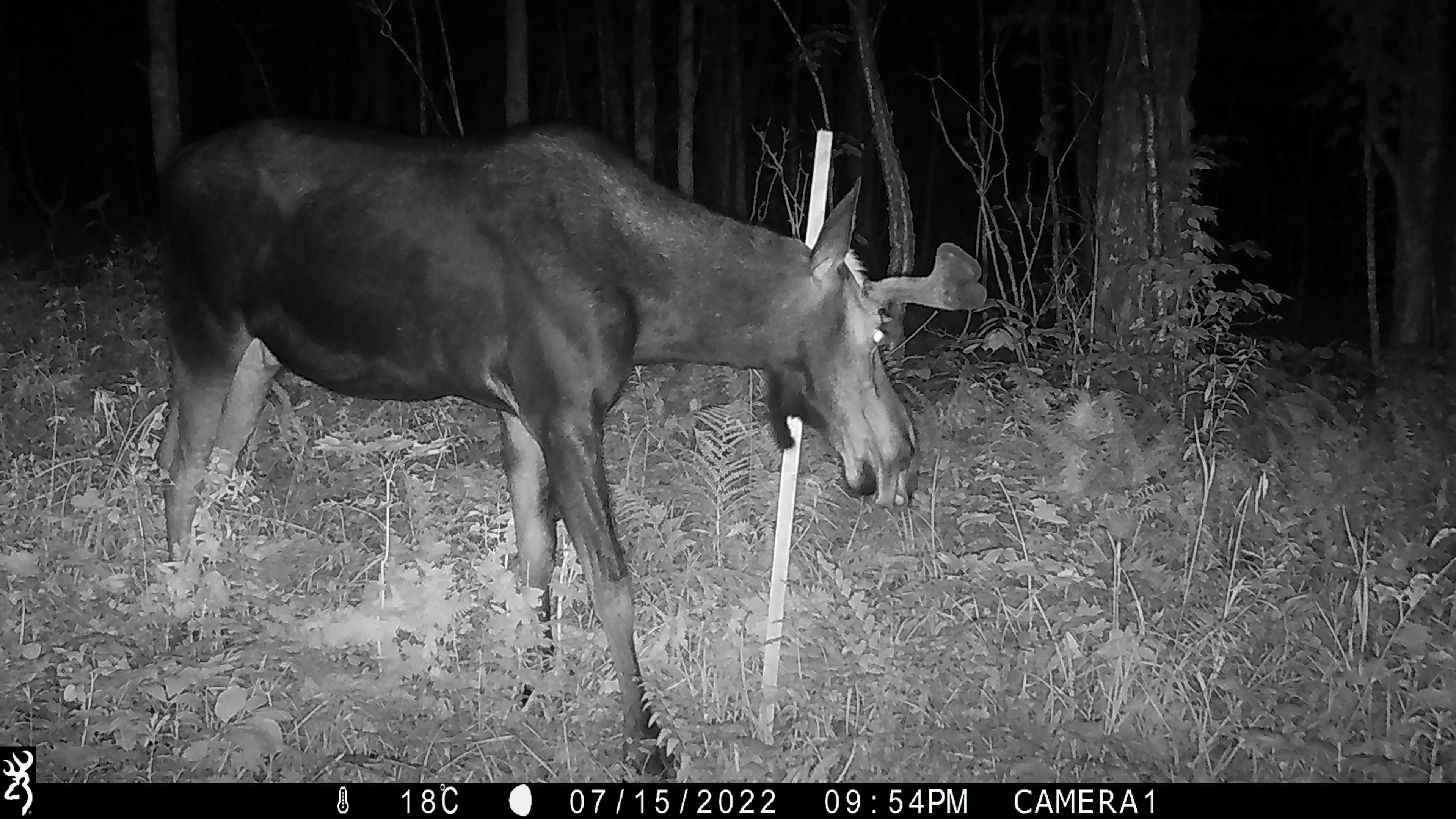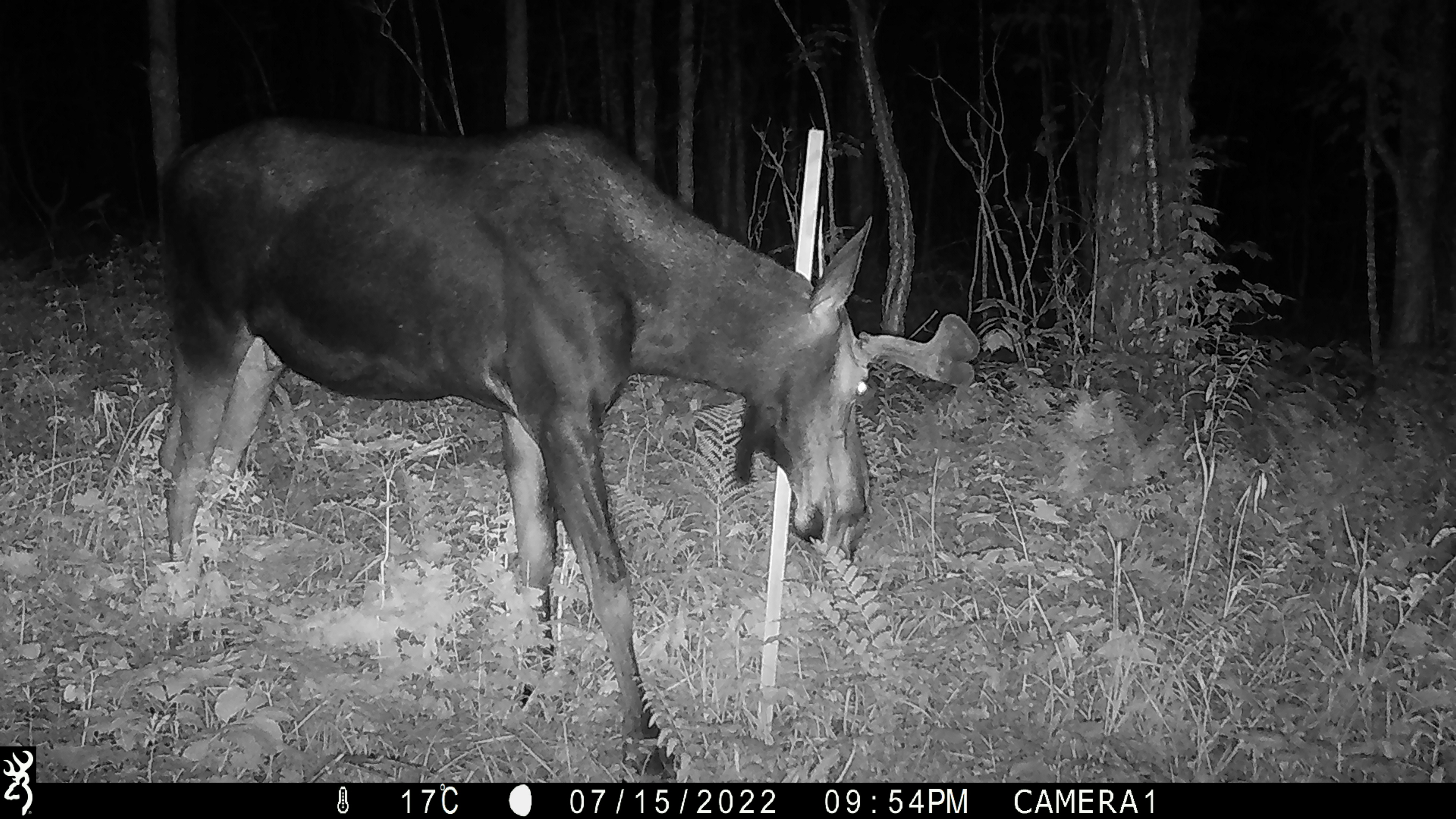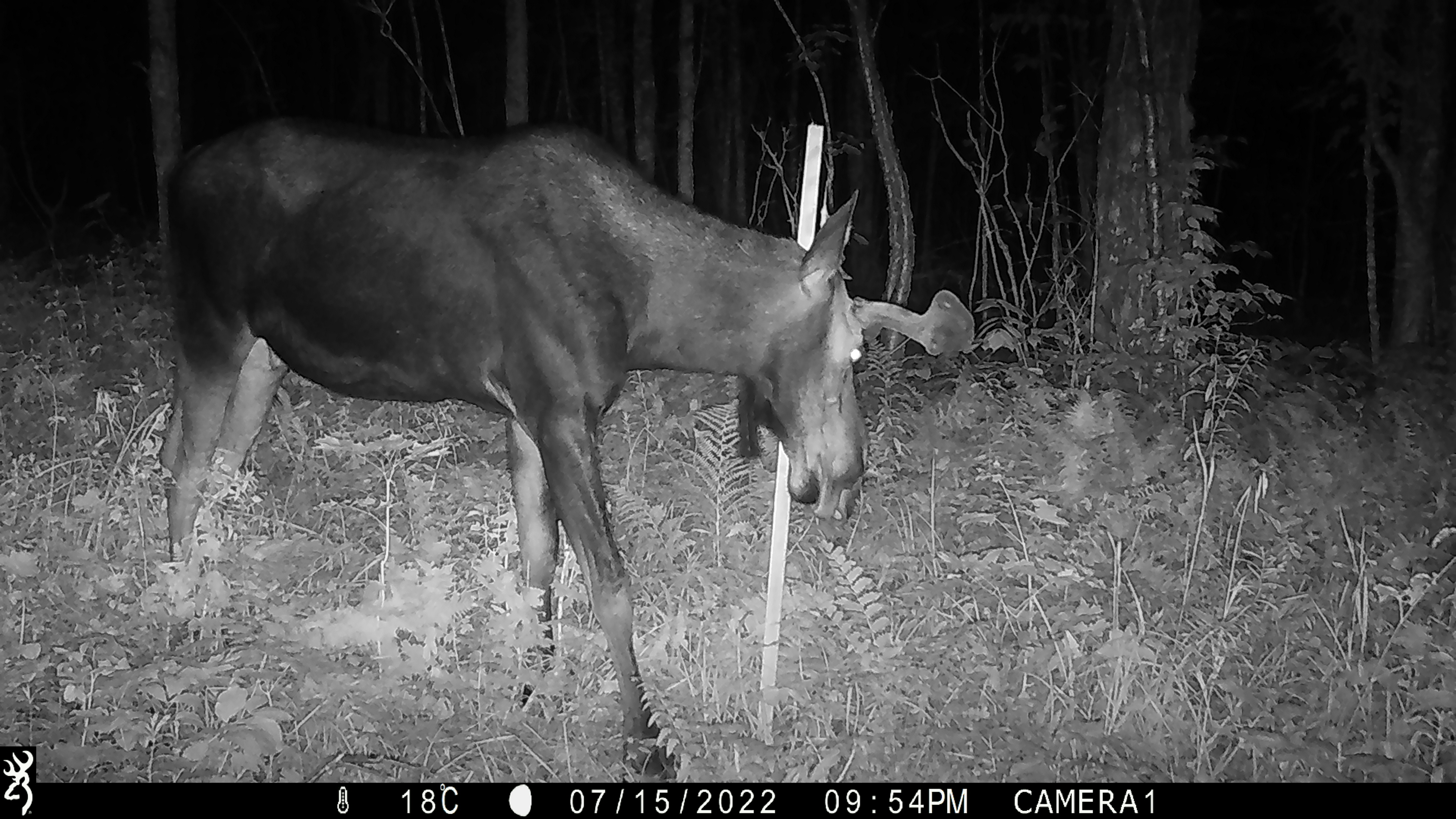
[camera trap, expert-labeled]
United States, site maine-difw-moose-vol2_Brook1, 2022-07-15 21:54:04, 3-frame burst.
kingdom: Animalia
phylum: Chordata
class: Mammalia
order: Artiodactyla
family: Cervidae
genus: Alces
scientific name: Alces alces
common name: moose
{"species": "moose (Alces alces)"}